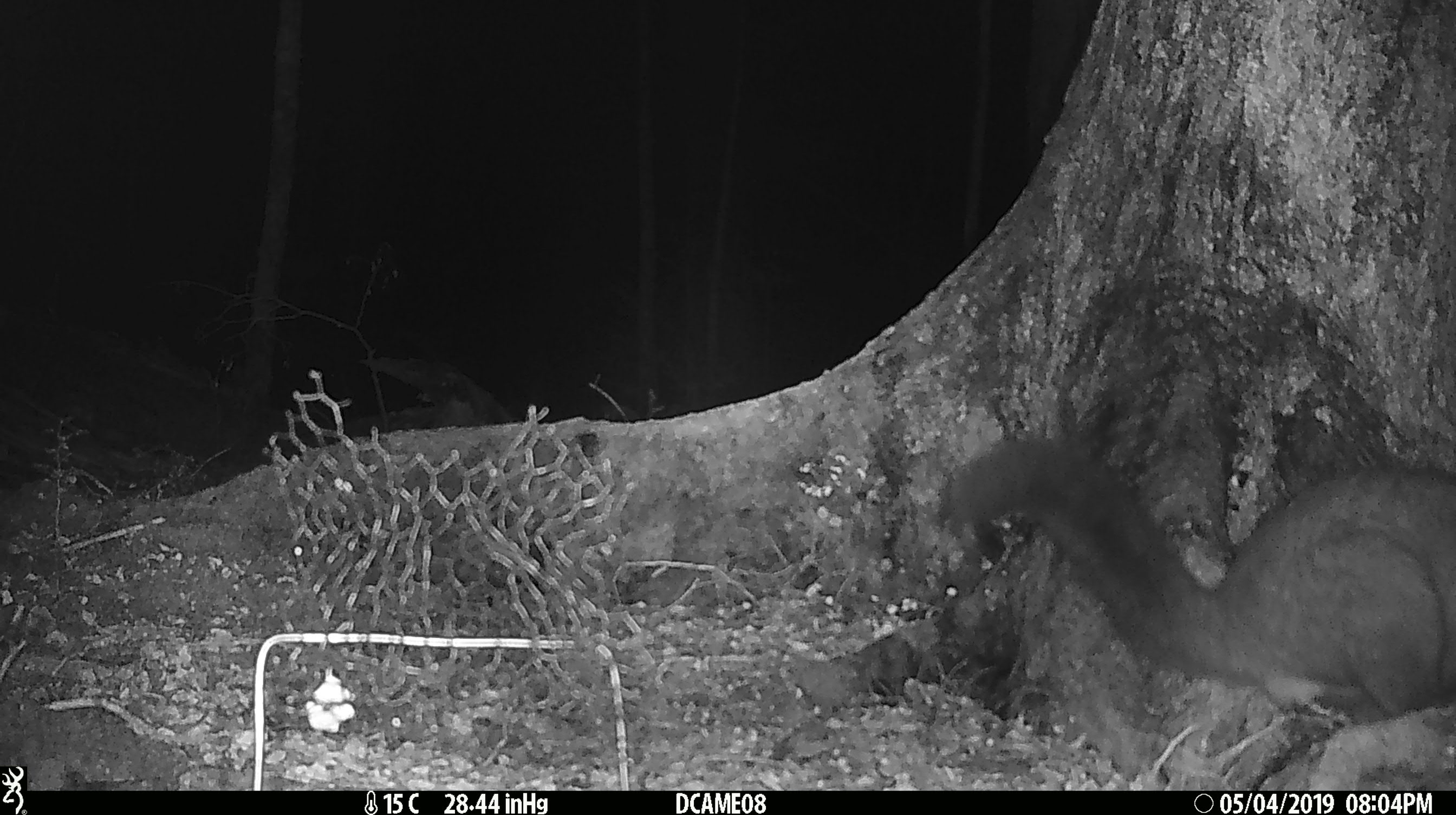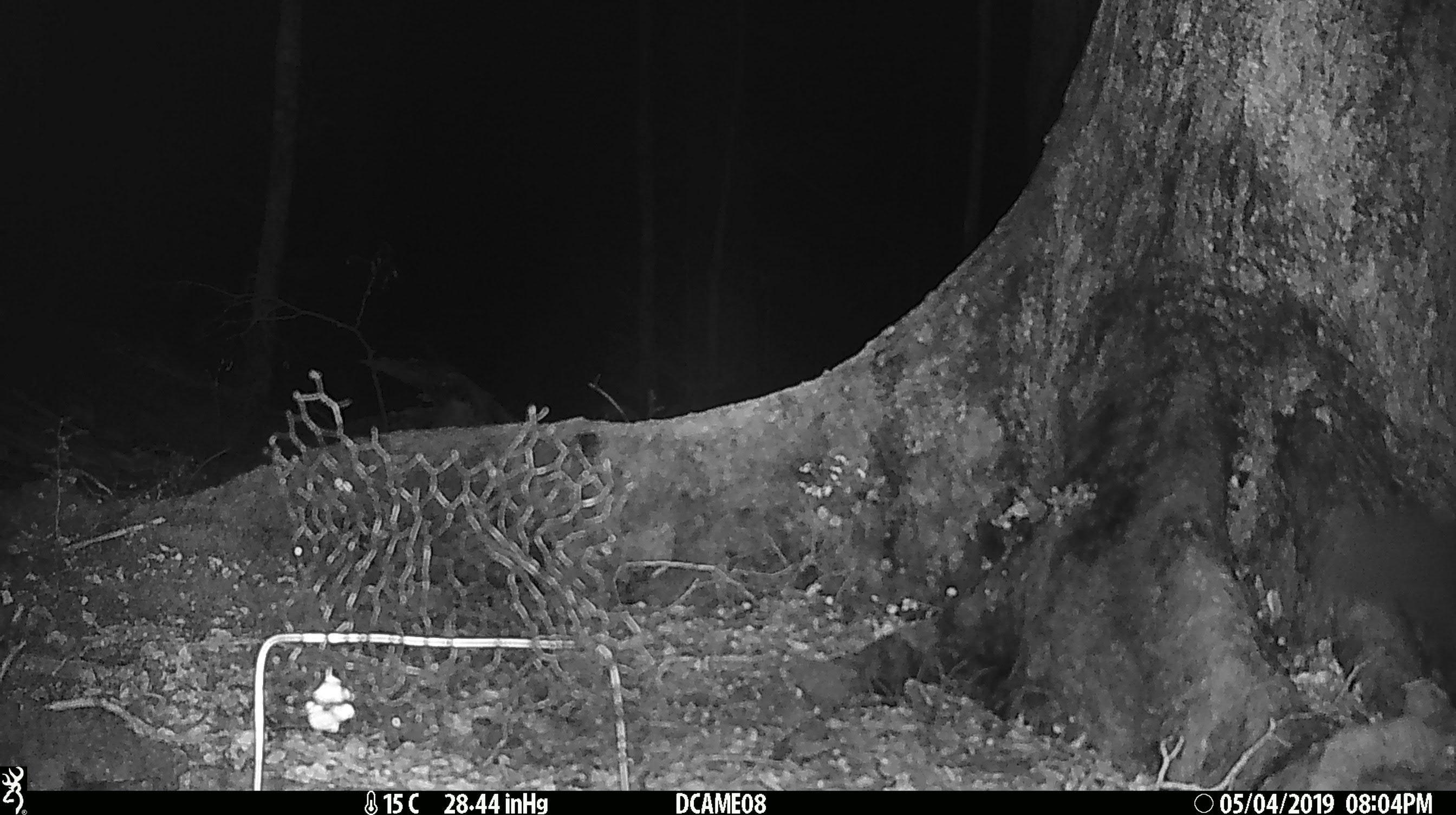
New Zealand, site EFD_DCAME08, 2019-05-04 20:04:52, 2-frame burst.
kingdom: Animalia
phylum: Chordata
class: Mammalia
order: Diprotodontia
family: Phalangeridae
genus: Trichosurus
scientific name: Trichosurus vulpecula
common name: common brushtail possum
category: possum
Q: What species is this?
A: Possum (common brushtail possum) (Trichosurus vulpecula).